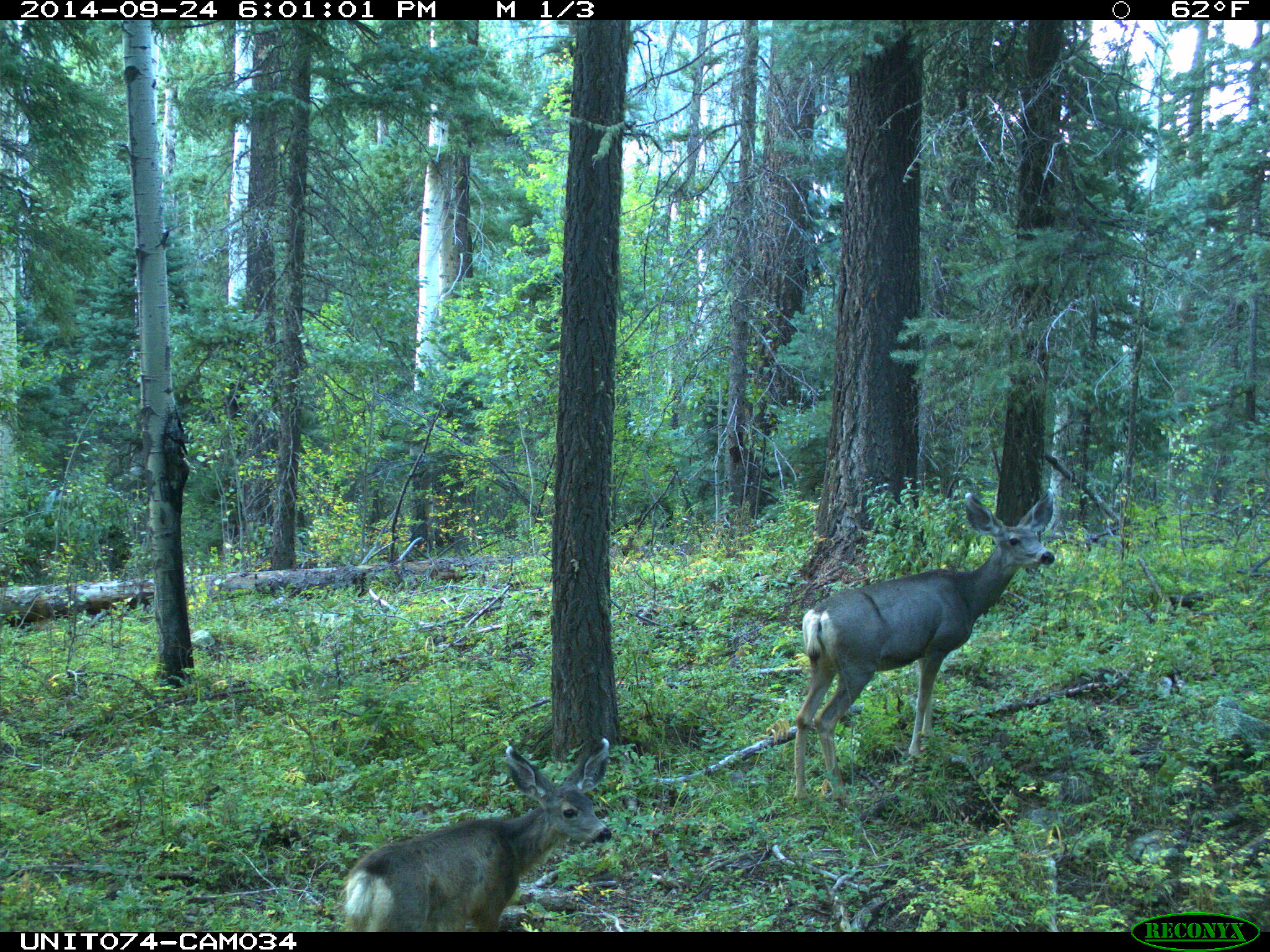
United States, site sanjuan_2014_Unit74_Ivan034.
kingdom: Animalia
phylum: Chordata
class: Mammalia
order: Artiodactyla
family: Cervidae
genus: Odocoileus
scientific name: Odocoileus hemionus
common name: mule deer